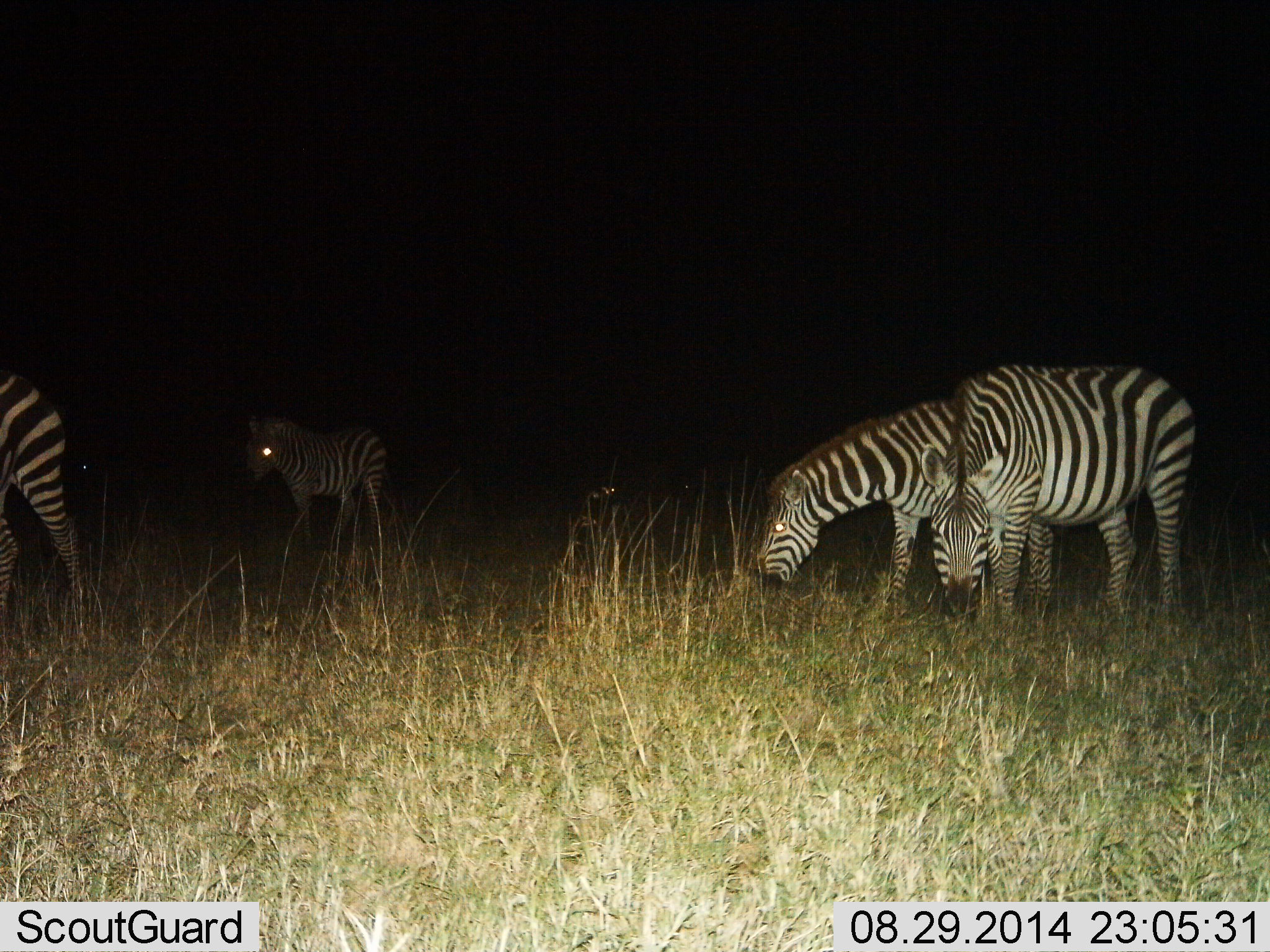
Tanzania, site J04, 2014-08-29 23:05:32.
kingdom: Animalia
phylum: Chordata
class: Mammalia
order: Perissodactyla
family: Equidae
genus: Equus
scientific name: Equus quagga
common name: plains zebra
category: zebra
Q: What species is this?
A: Zebra (plains zebra) (Equus quagga).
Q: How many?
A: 4.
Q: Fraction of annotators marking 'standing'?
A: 20%.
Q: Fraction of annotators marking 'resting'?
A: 0%.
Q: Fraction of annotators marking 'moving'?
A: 0%.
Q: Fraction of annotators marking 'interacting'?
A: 0%.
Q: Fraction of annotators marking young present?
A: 30%.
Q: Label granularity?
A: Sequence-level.